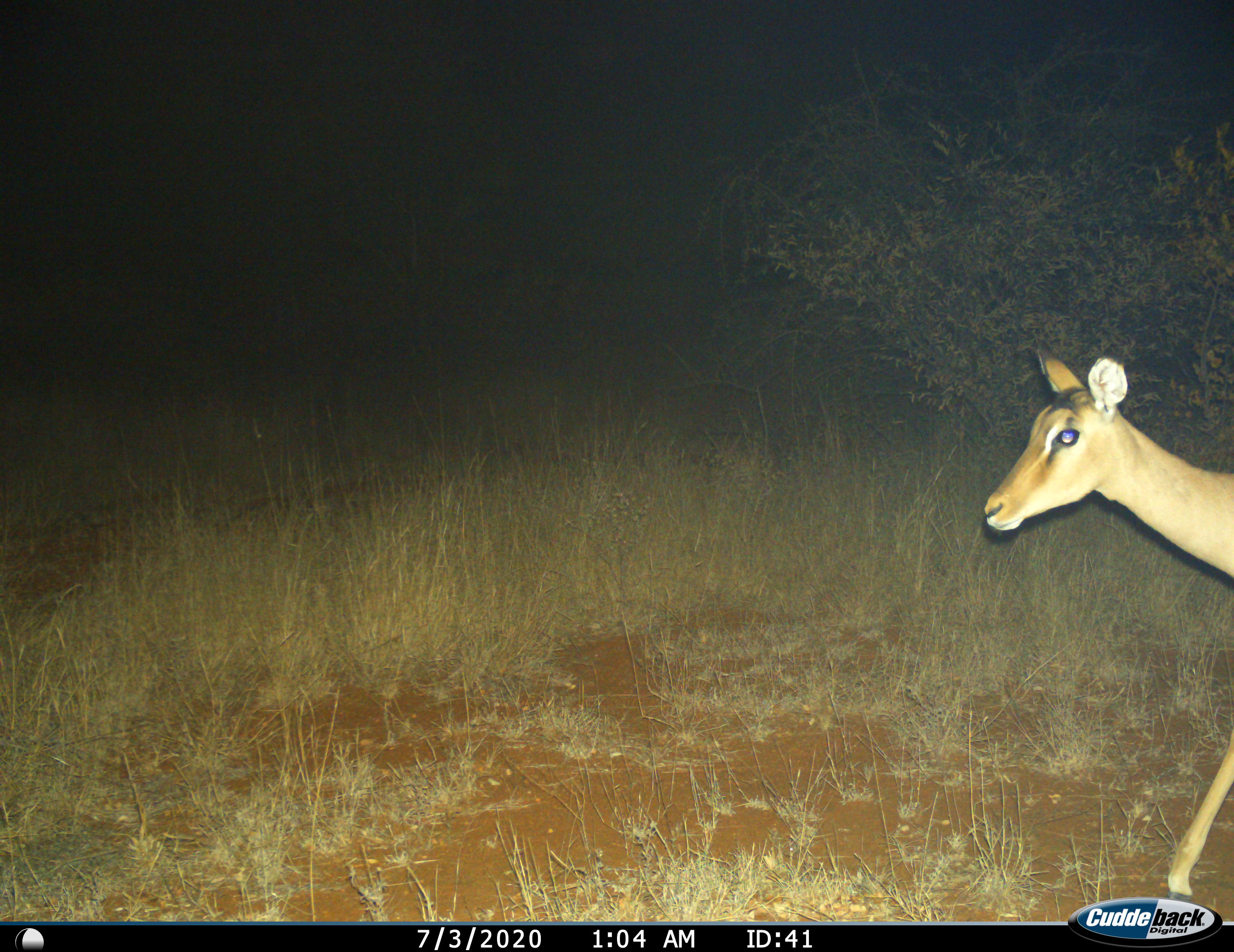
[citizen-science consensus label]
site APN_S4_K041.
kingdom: Animalia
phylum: Chordata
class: Mammalia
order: Artiodactyla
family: Bovidae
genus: Aepyceros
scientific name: Aepyceros melampus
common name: impala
Impala (Aepyceros melampus), count 1. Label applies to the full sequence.